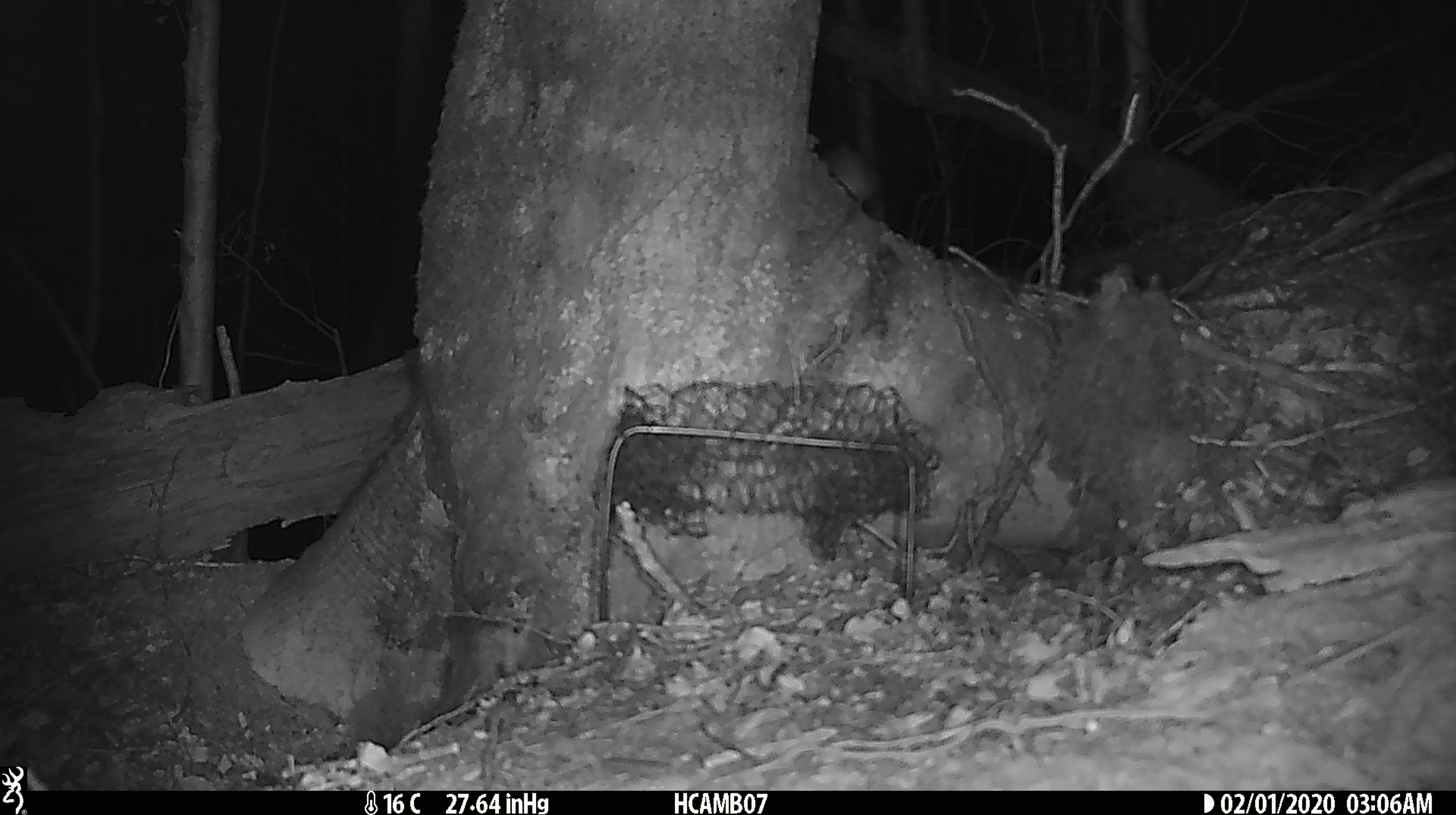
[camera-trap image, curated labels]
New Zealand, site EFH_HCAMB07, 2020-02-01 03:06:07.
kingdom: Animalia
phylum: Chordata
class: Mammalia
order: Rodentia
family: Muridae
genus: Mus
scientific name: Mus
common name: mouse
Mouse (Mus).